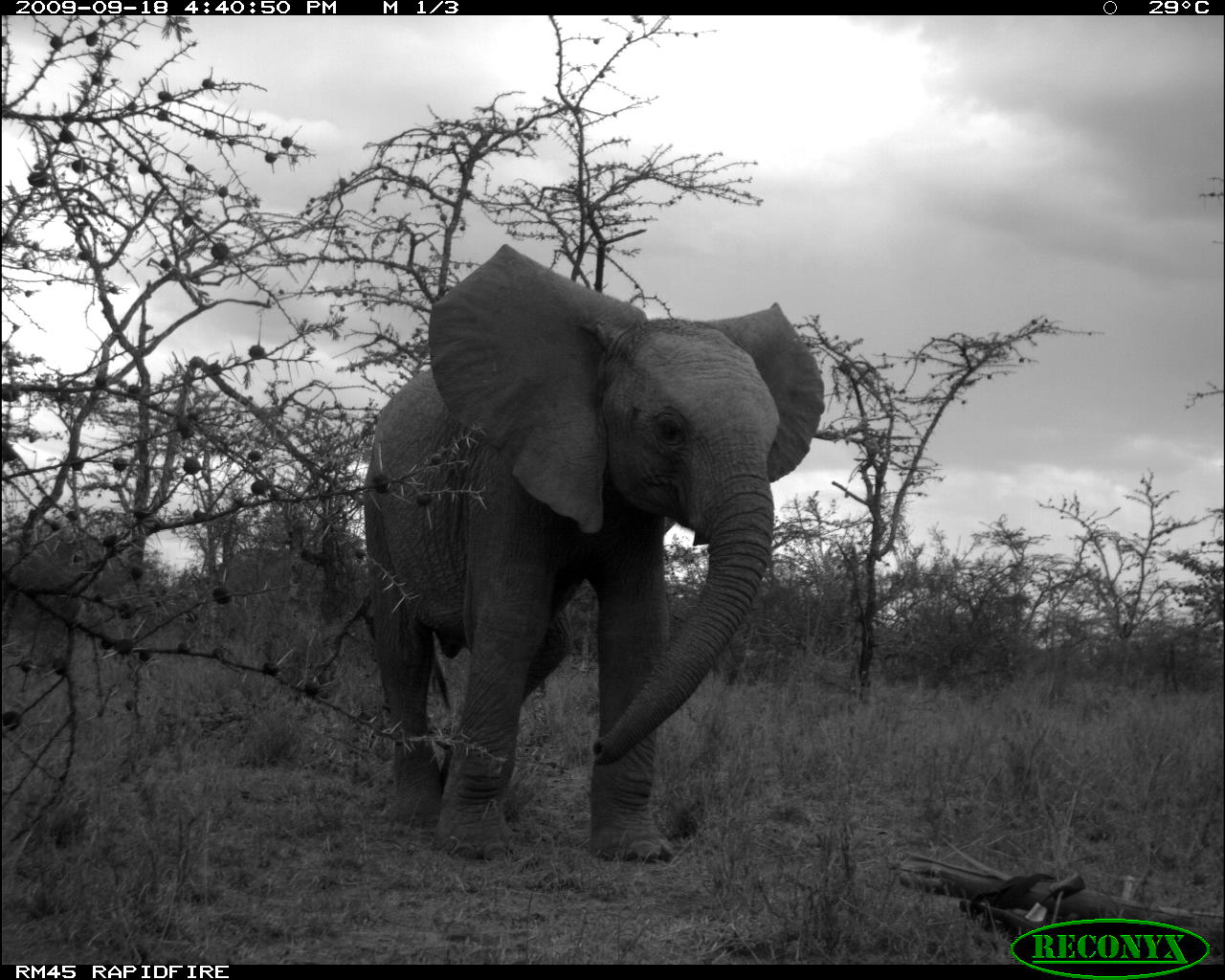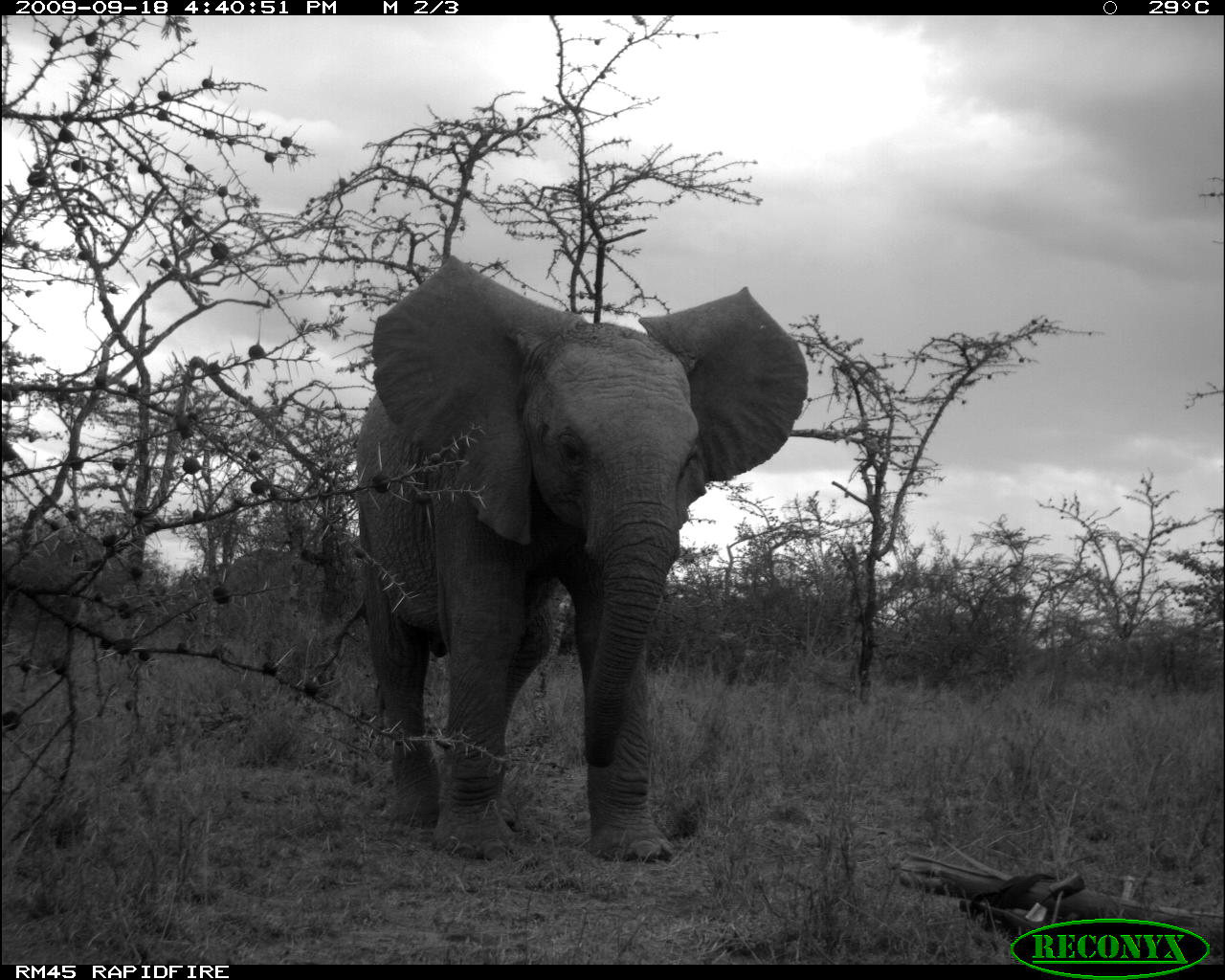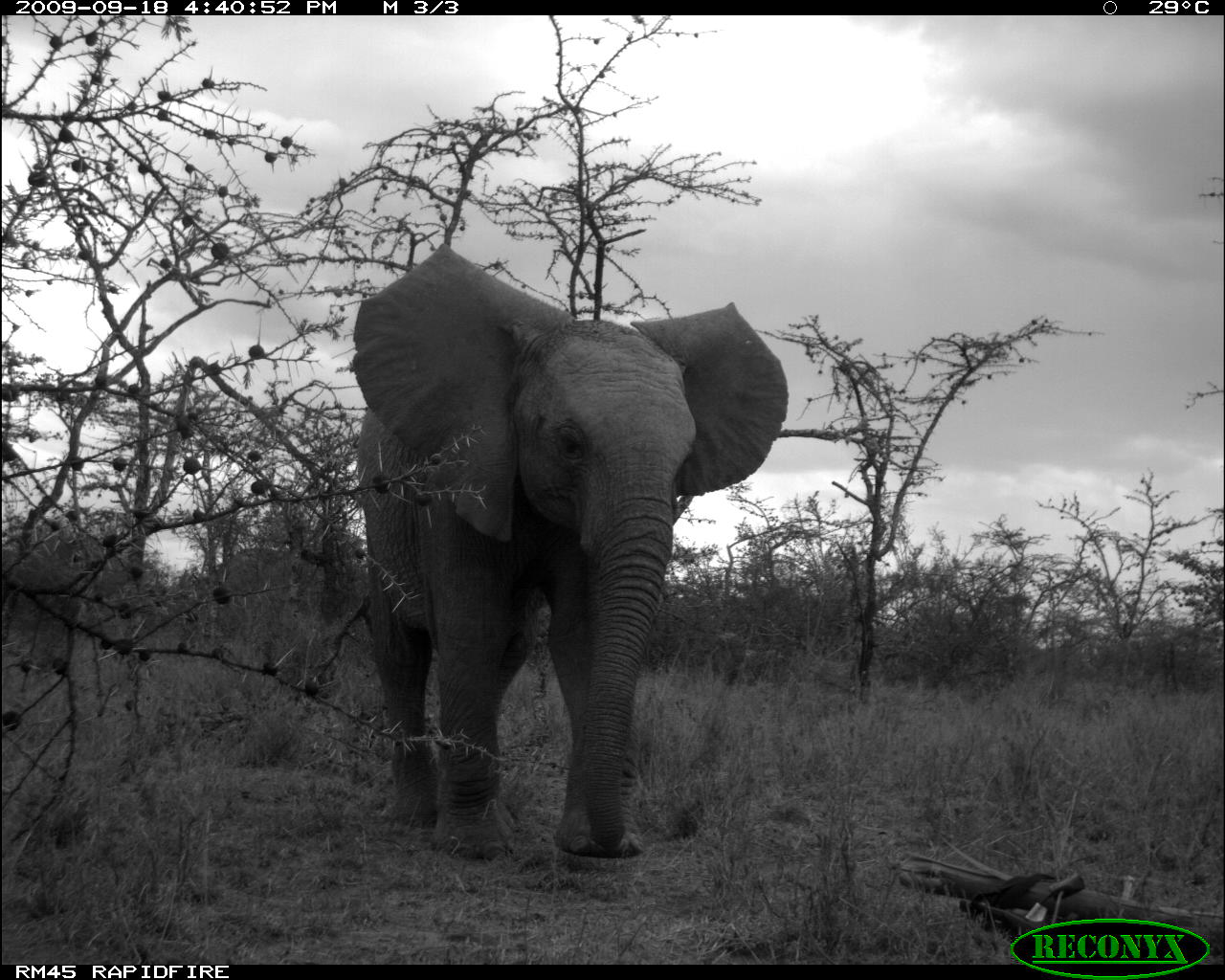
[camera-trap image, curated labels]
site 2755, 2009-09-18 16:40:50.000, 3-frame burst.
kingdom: Animalia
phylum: Chordata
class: Mammalia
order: Proboscidea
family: Elephantidae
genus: Loxodonta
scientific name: Loxodonta africana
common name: african bush elephant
Loxodonta africana (african bush elephant), count 1.